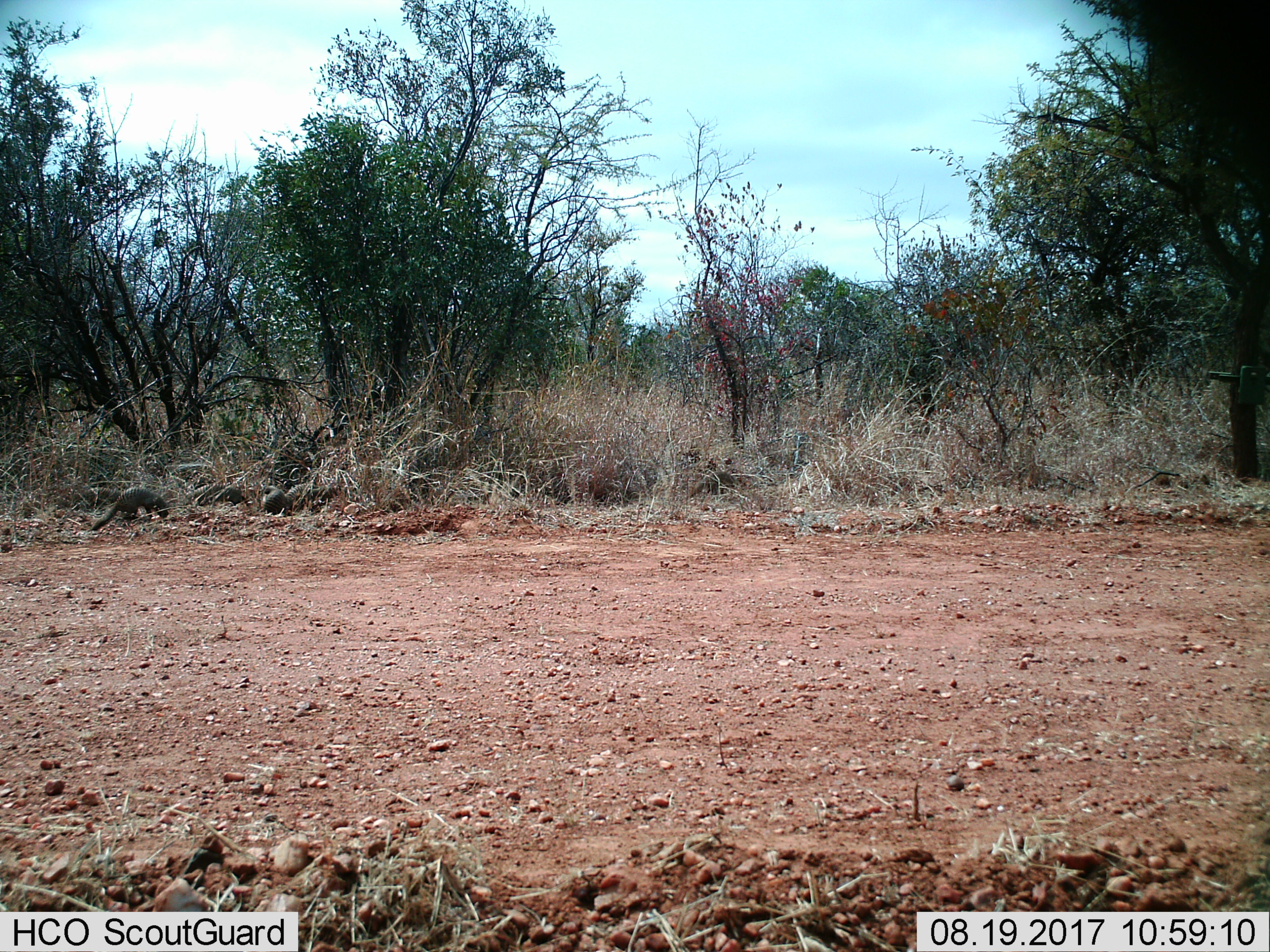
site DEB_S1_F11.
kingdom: Animalia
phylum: Chordata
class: Mammalia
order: Carnivora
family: Herpestidae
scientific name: Herpestidae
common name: mongoose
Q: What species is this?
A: Mongoose (Herpestidae).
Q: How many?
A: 6.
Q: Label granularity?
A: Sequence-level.